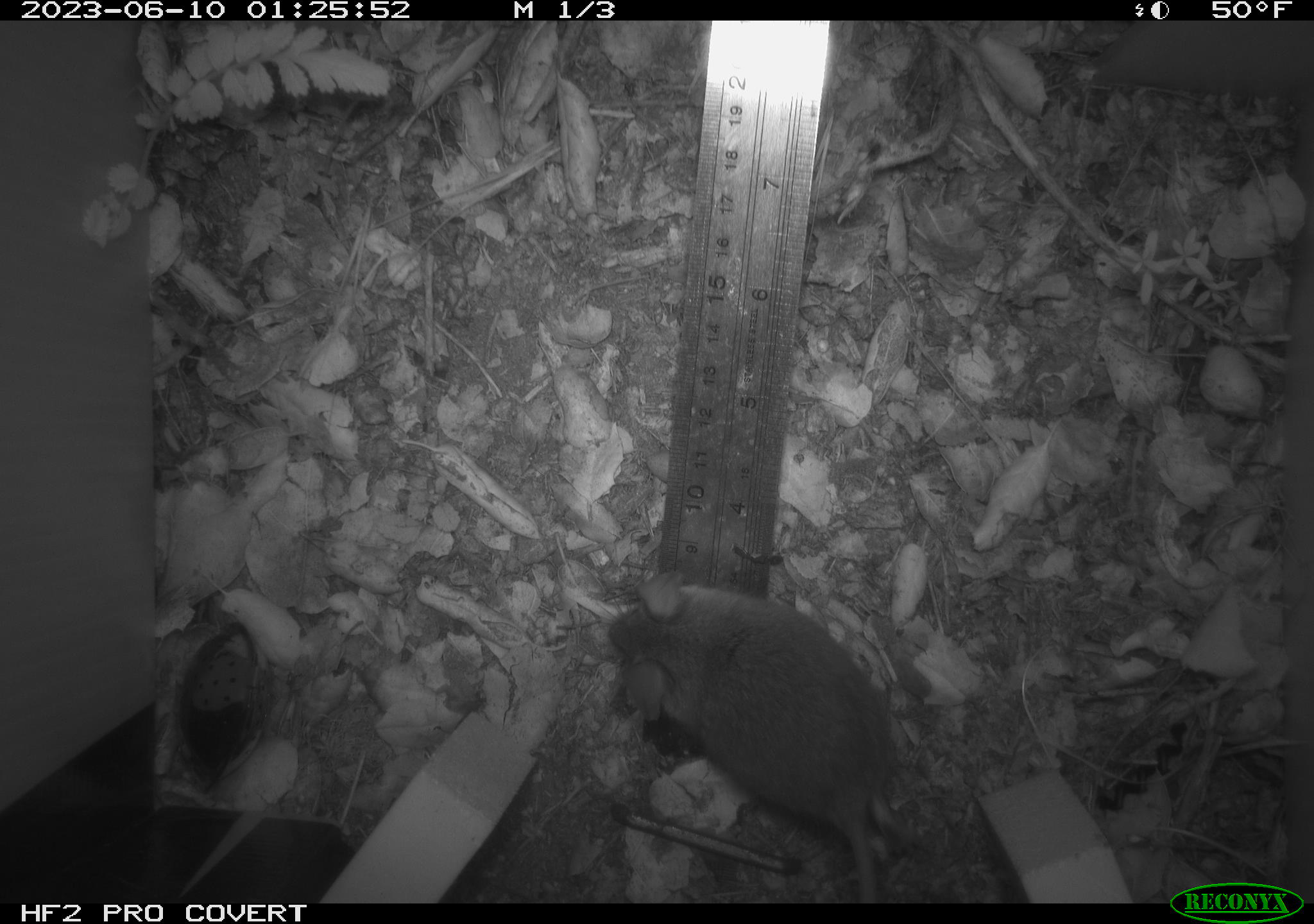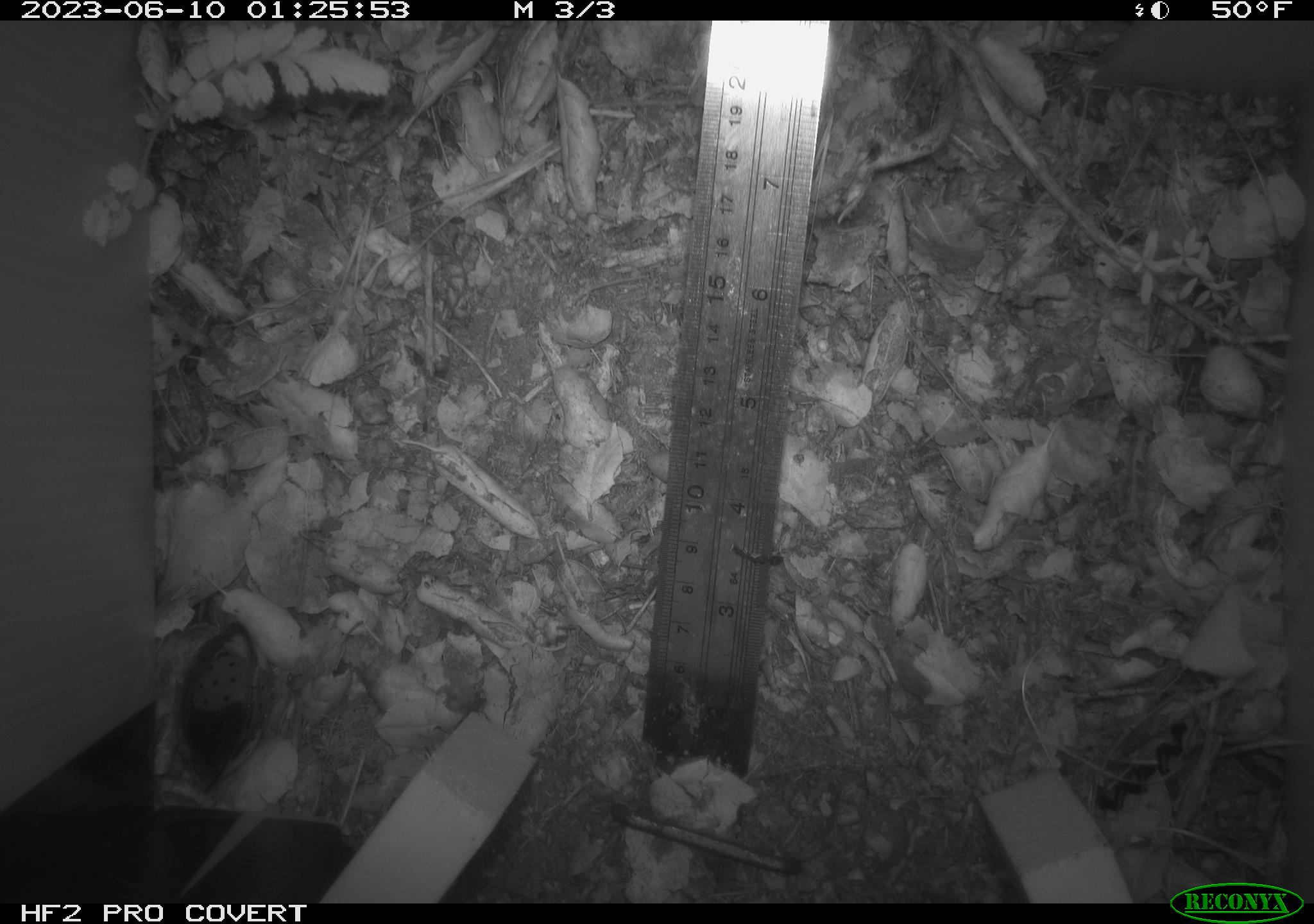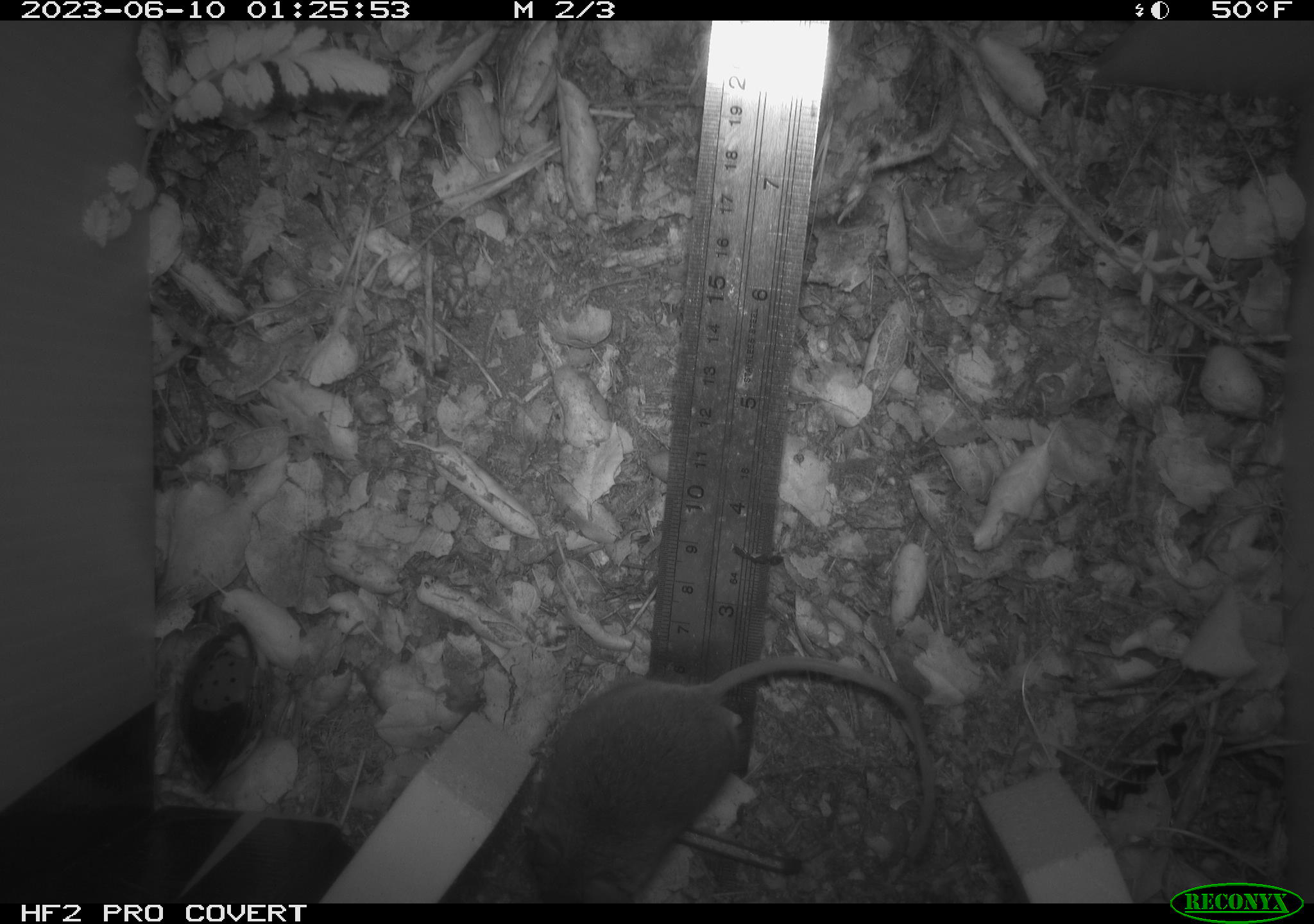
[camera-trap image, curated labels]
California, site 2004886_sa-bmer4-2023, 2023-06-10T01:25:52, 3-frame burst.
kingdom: Animalia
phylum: Chordata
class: Mammalia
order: Rodentia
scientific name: Rodentia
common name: mouse species